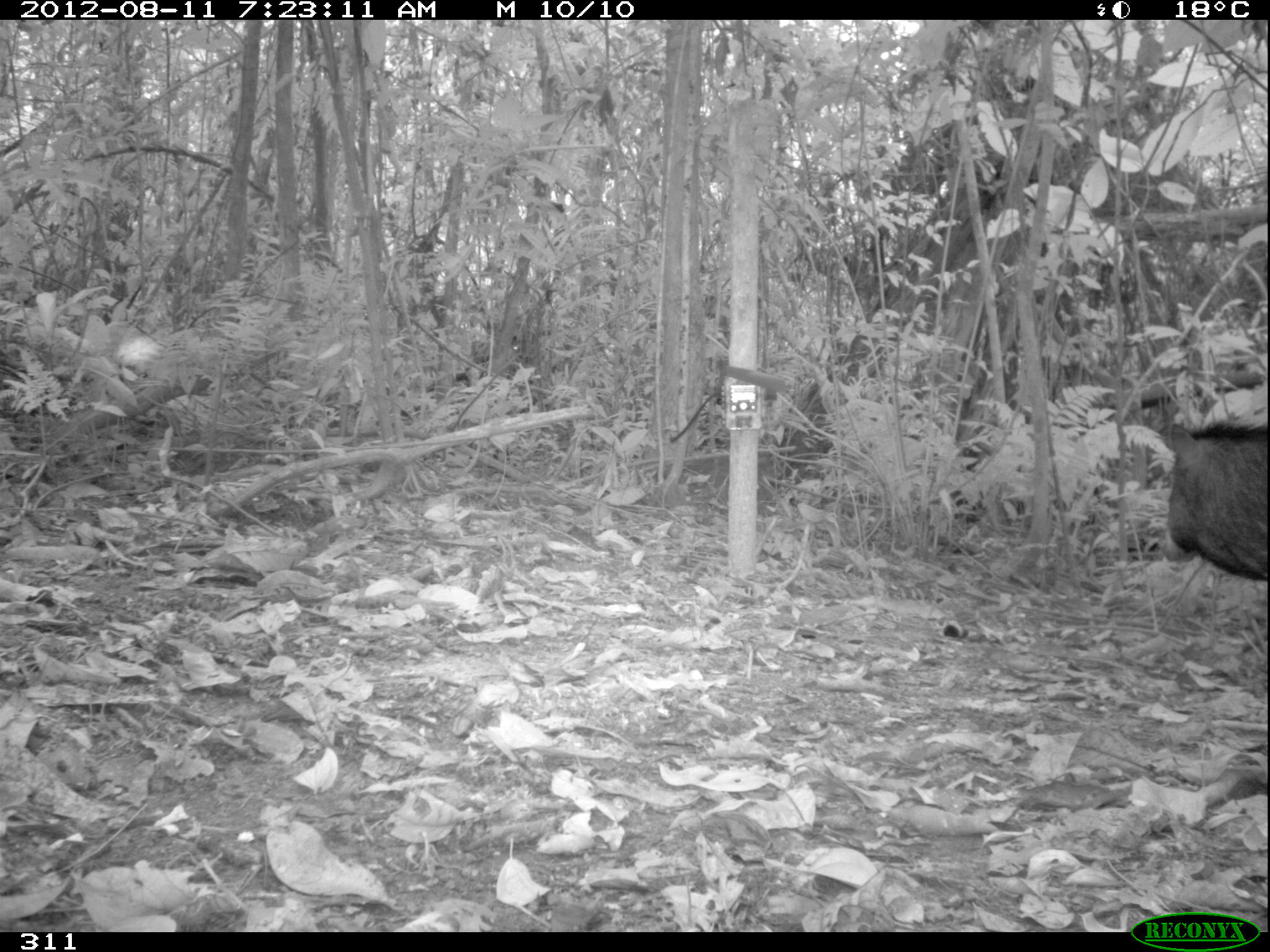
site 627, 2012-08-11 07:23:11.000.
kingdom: Animalia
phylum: Chordata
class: Mammalia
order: Artiodactyla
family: Tayassuidae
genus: Tayassu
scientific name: Tayassu pecari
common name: white-lipped peccary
Tayassu pecari (white-lipped peccary).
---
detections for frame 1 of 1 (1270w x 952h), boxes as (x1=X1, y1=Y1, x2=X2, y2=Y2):
tayassu pecari: (x1=1157, y1=415, x2=1270, y2=582)